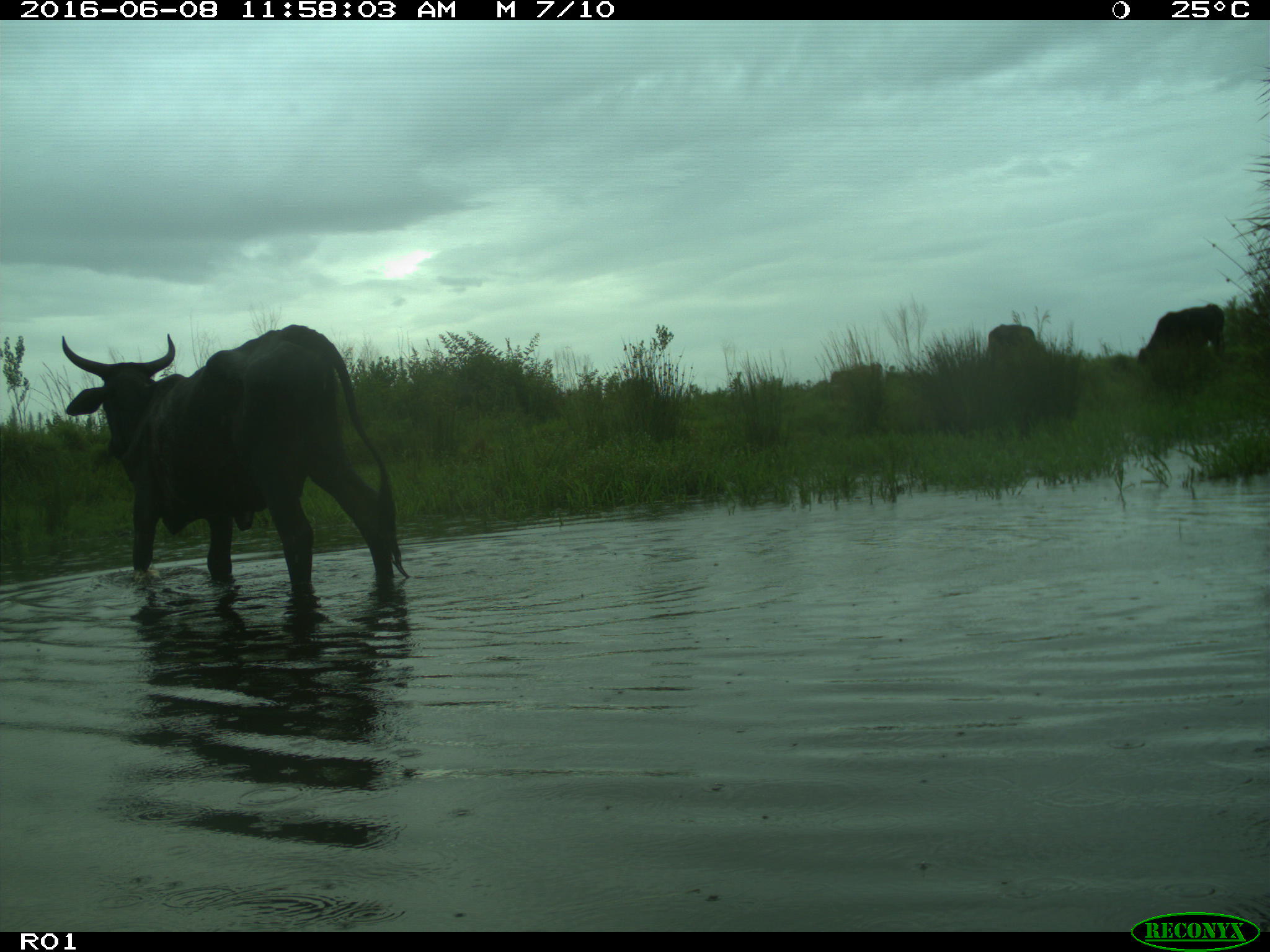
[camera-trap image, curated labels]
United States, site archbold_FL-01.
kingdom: Animalia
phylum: Chordata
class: Mammalia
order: Artiodactyla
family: Bovidae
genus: Bos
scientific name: Bos taurus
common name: domestic cow